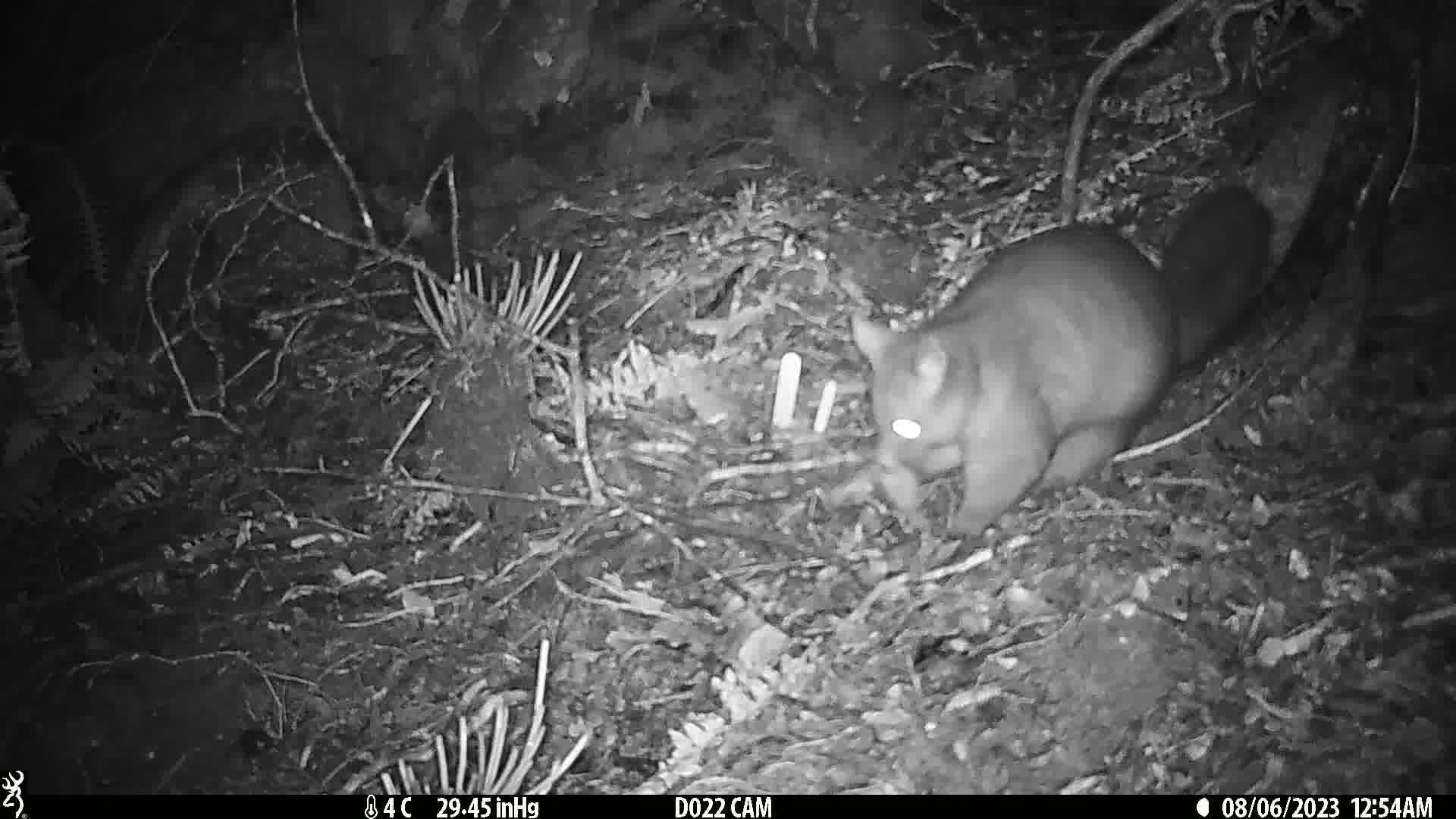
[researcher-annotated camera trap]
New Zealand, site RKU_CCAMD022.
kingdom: Animalia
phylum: Chordata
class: Mammalia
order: Diprotodontia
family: Phalangeridae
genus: Trichosurus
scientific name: Trichosurus vulpecula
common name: common brushtail possum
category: possum